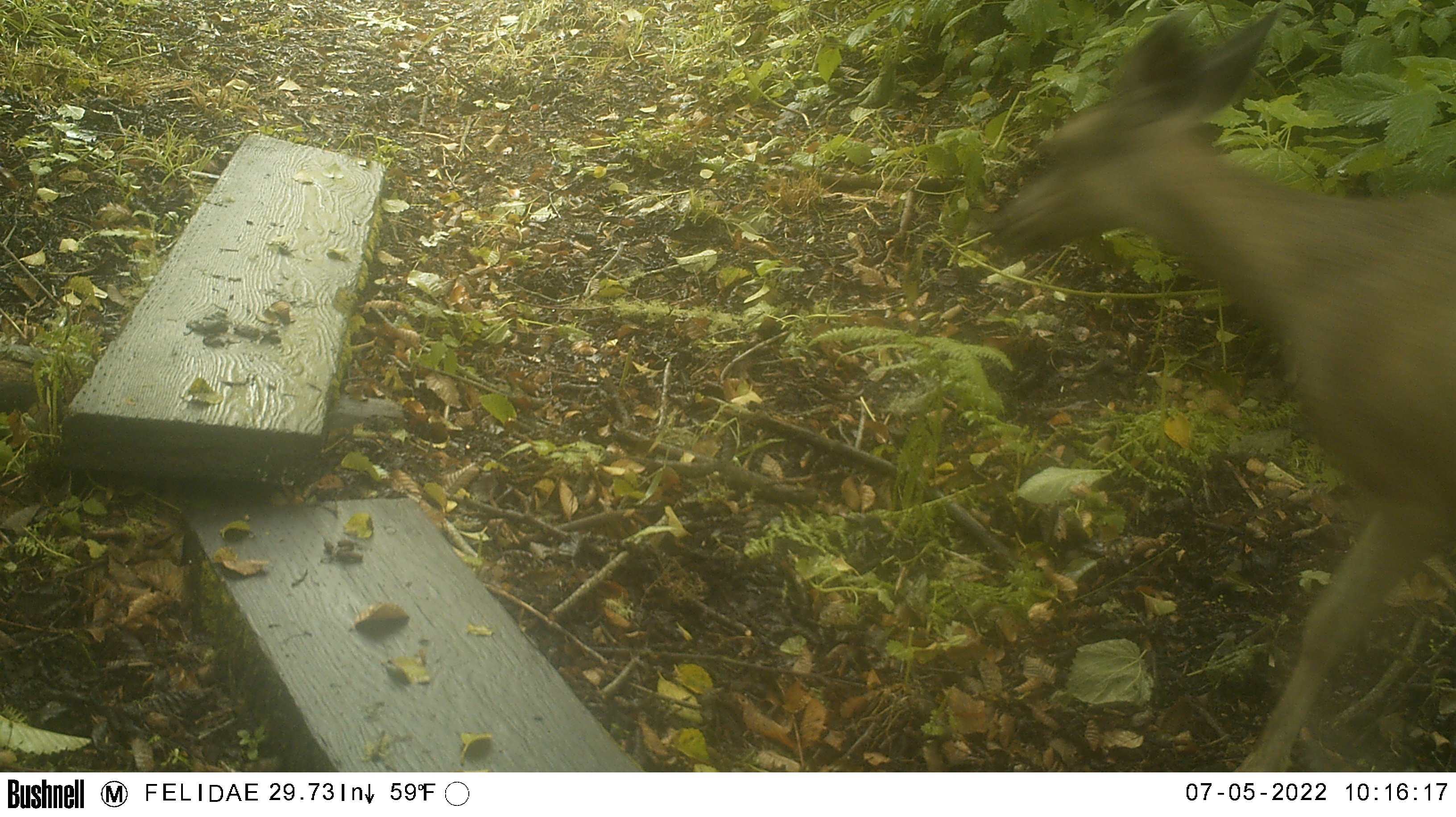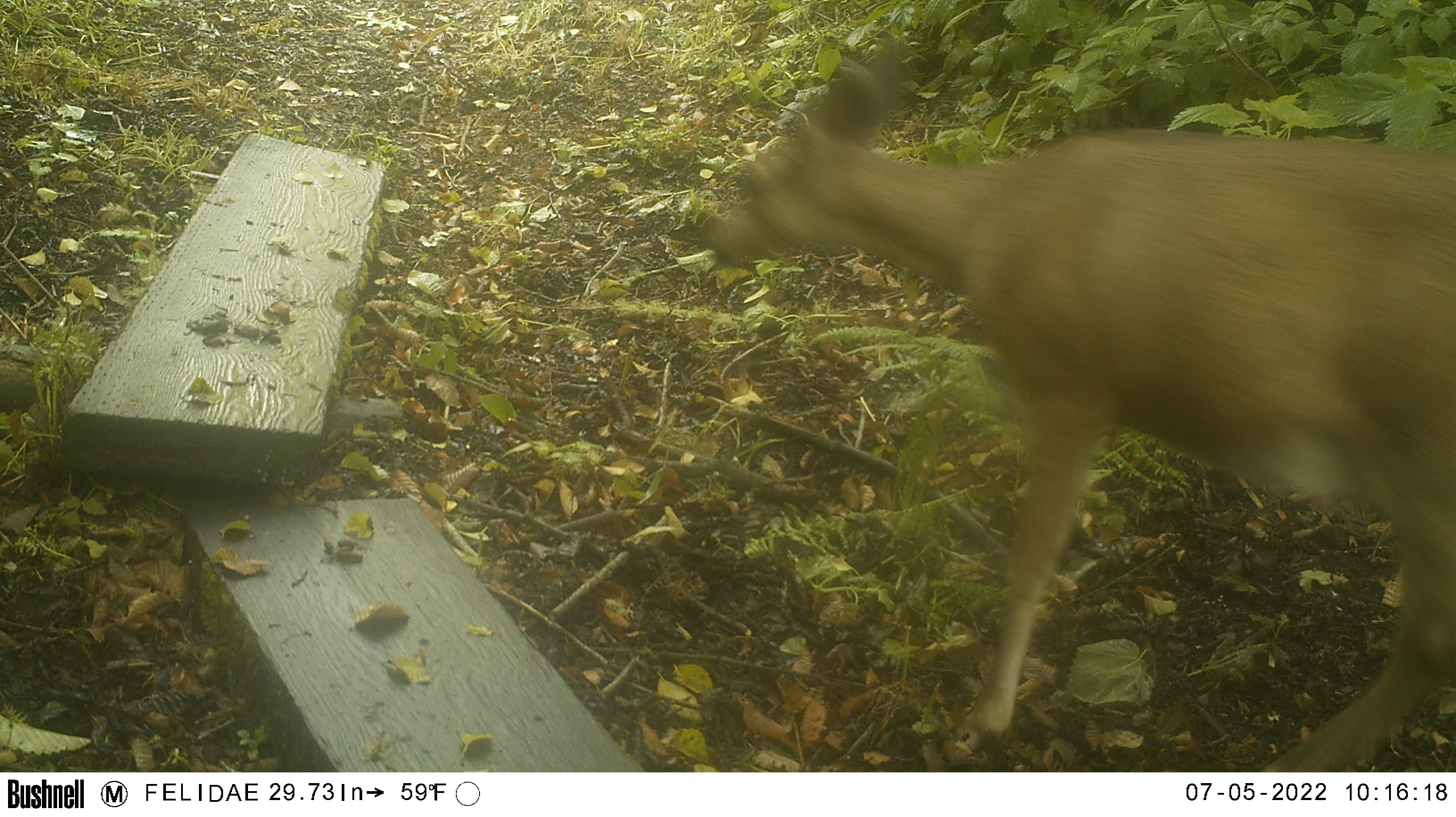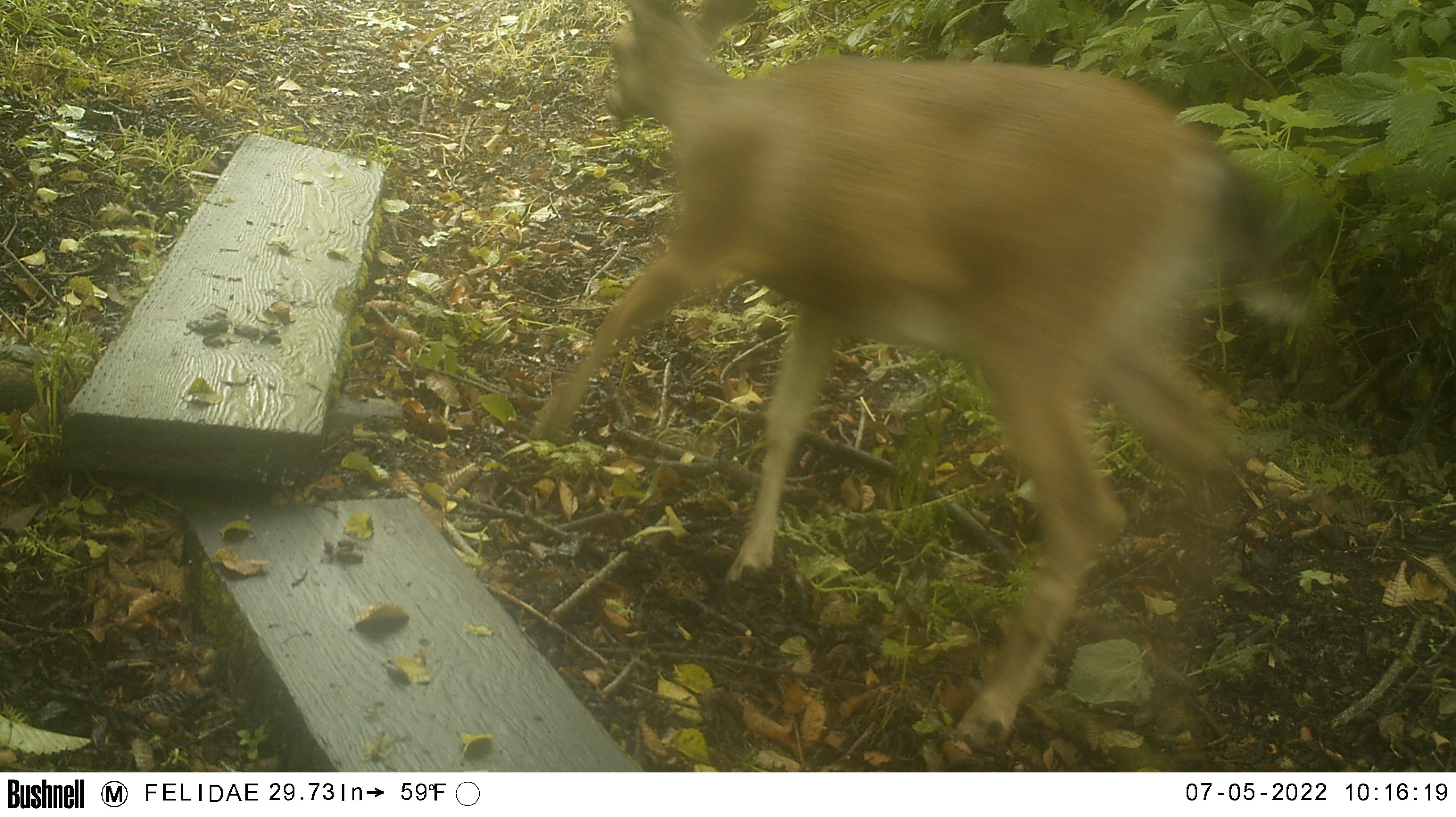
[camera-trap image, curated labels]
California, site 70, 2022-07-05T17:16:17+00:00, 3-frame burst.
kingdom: Animalia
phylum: Chordata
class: Mammalia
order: Artiodactyla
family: Cervidae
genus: Odocoileus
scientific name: Odocoileus hemionus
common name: mule deer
Mule deer (Odocoileus hemionus).